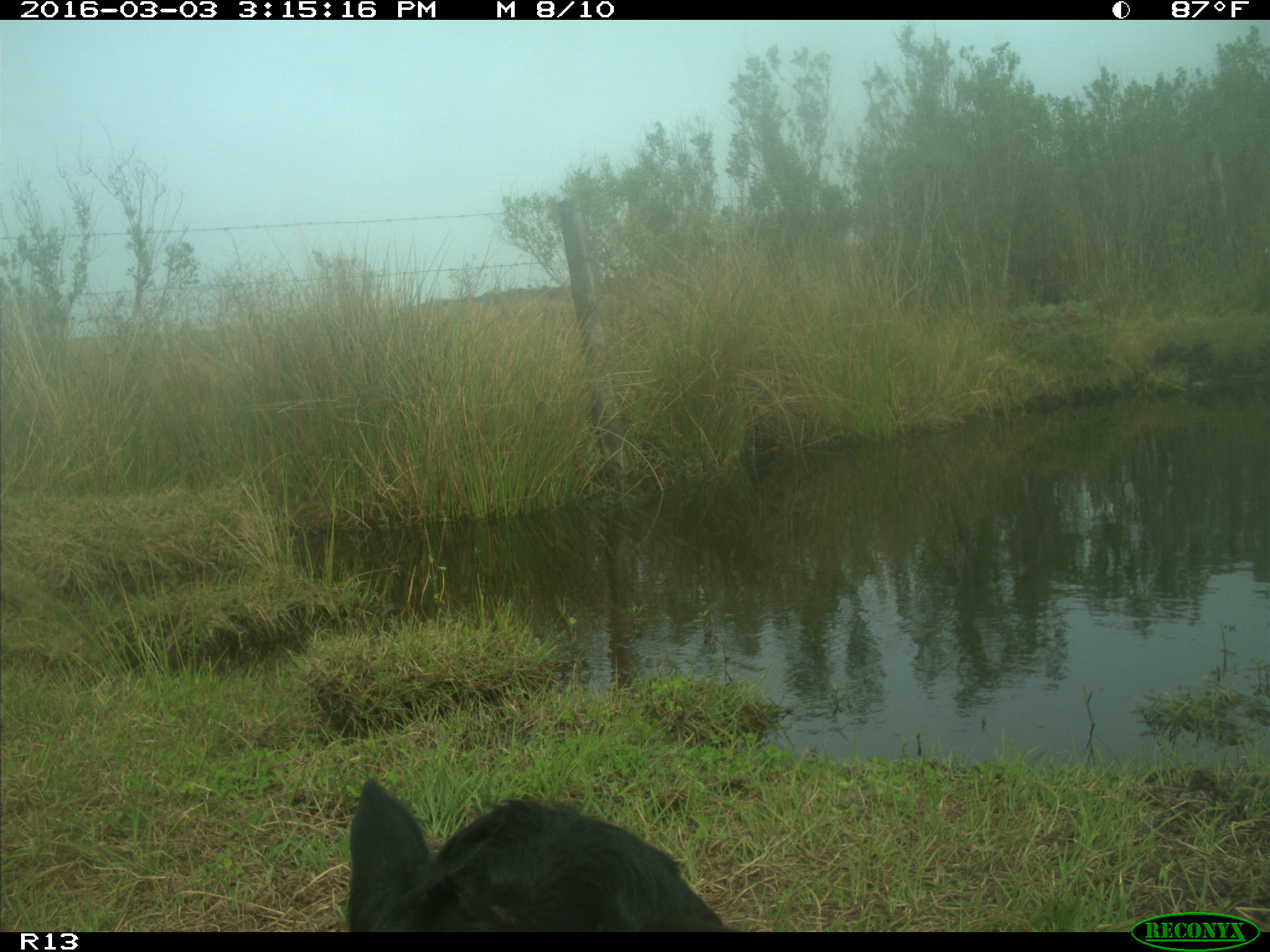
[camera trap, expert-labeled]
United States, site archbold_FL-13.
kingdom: Animalia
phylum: Chordata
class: Mammalia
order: Artiodactyla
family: Bovidae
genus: Bos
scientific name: Bos taurus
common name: domestic cow